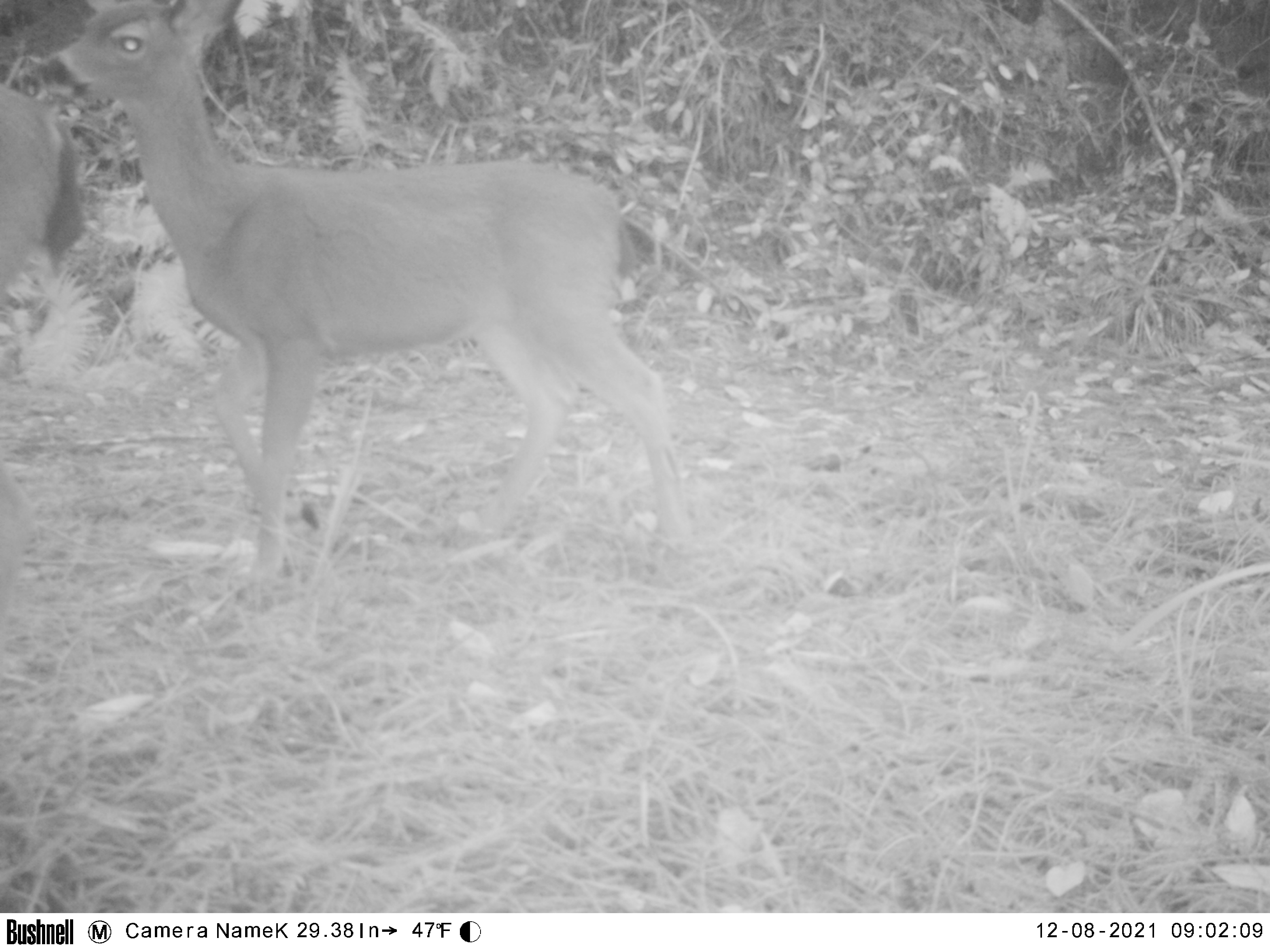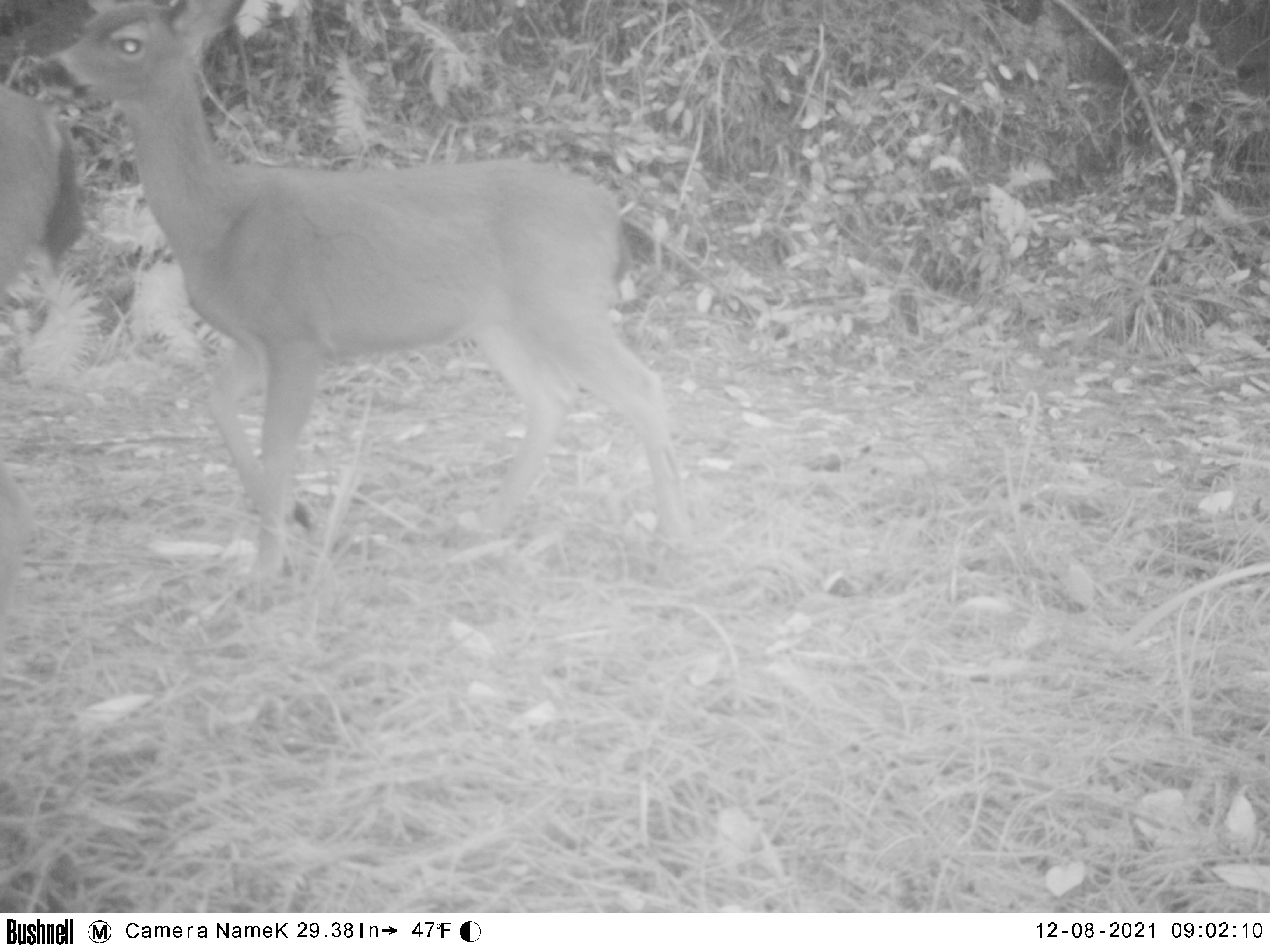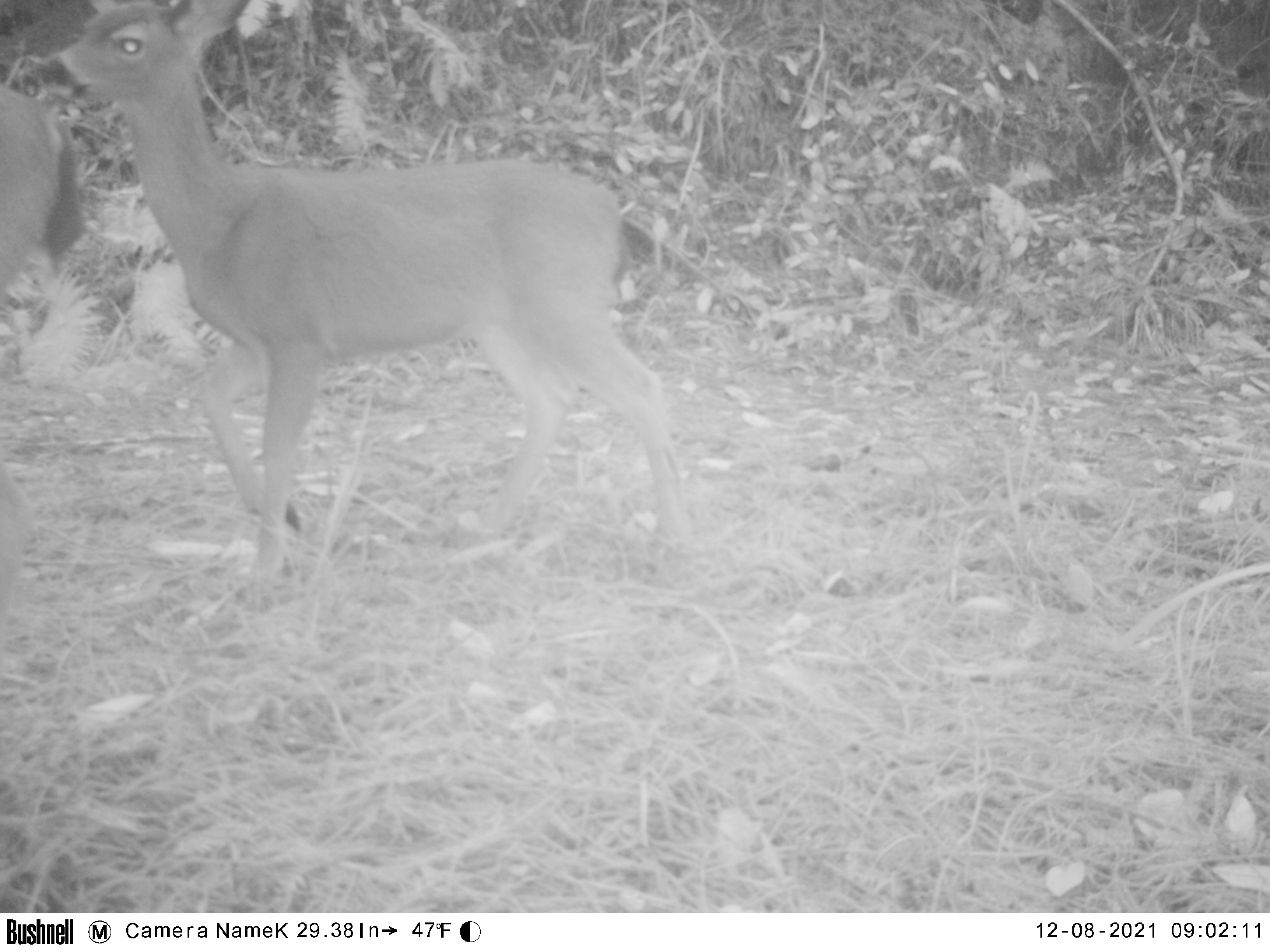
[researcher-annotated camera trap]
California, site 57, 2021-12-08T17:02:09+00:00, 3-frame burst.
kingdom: Animalia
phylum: Chordata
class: Mammalia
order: Artiodactyla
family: Cervidae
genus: Odocoileus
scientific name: Odocoileus hemionus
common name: mule deer